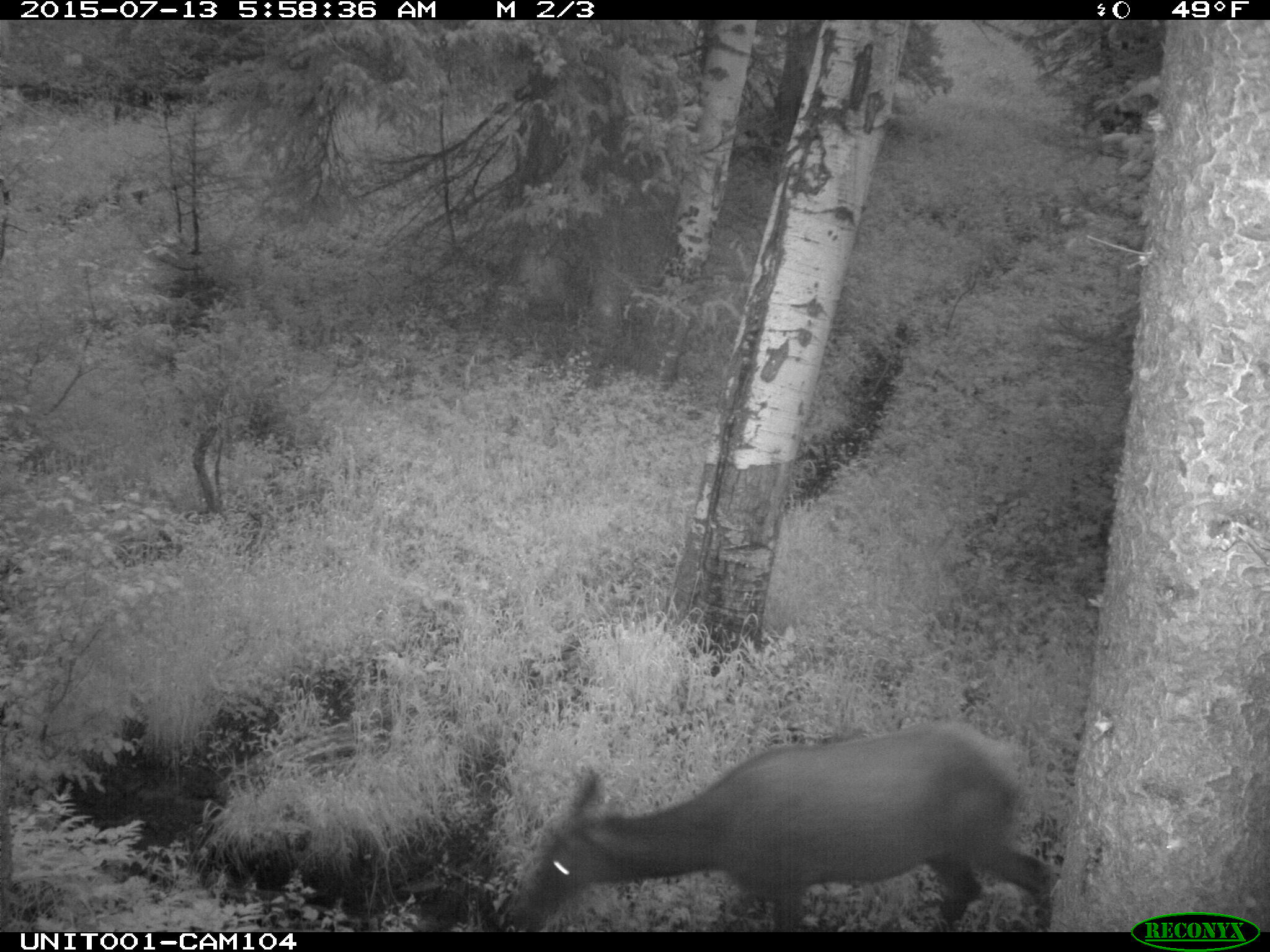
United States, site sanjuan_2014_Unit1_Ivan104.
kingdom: Animalia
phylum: Chordata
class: Mammalia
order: Artiodactyla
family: Cervidae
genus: Cervus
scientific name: Cervus elaphus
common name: red deer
Cervus elaphus (red deer).